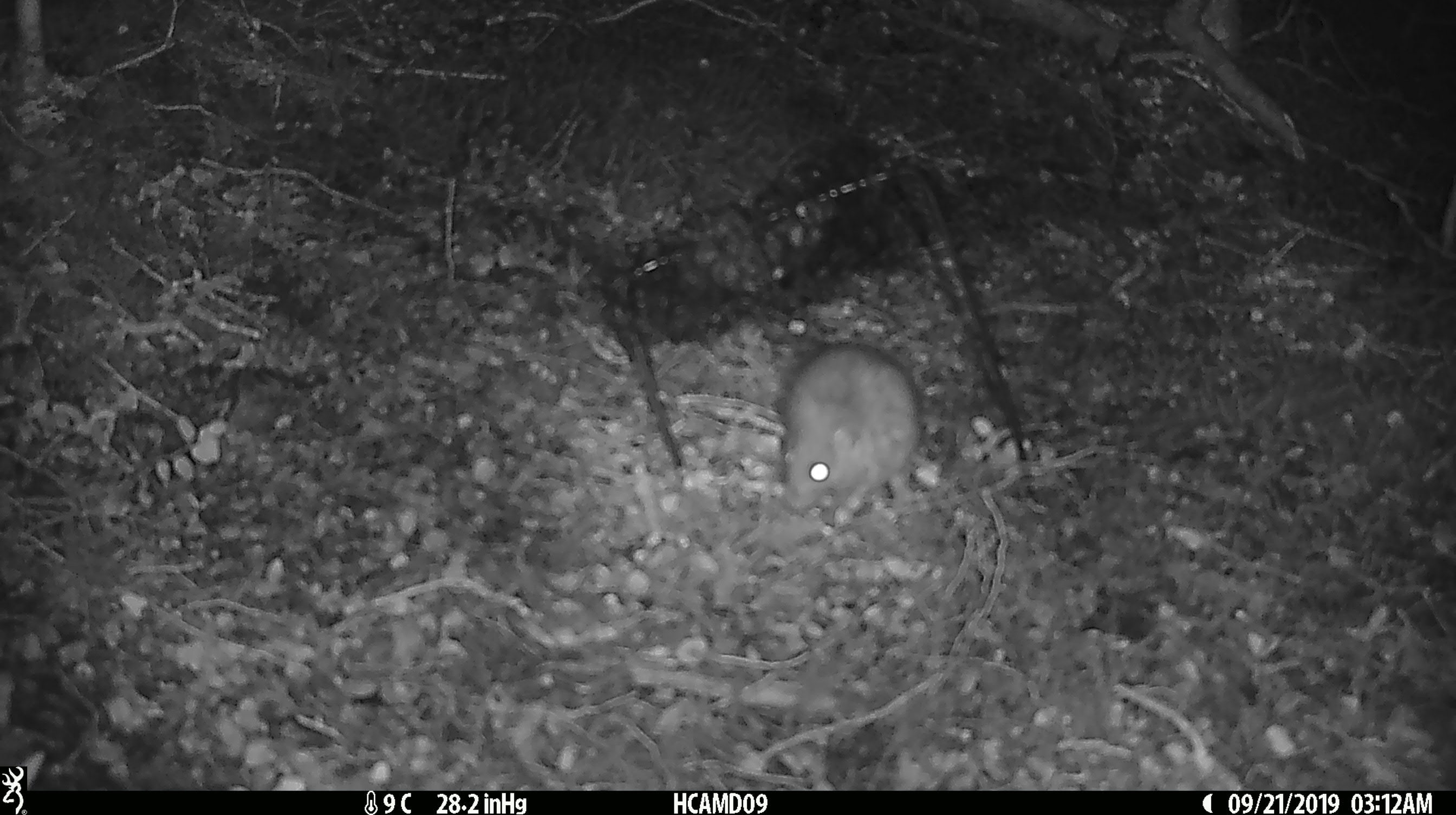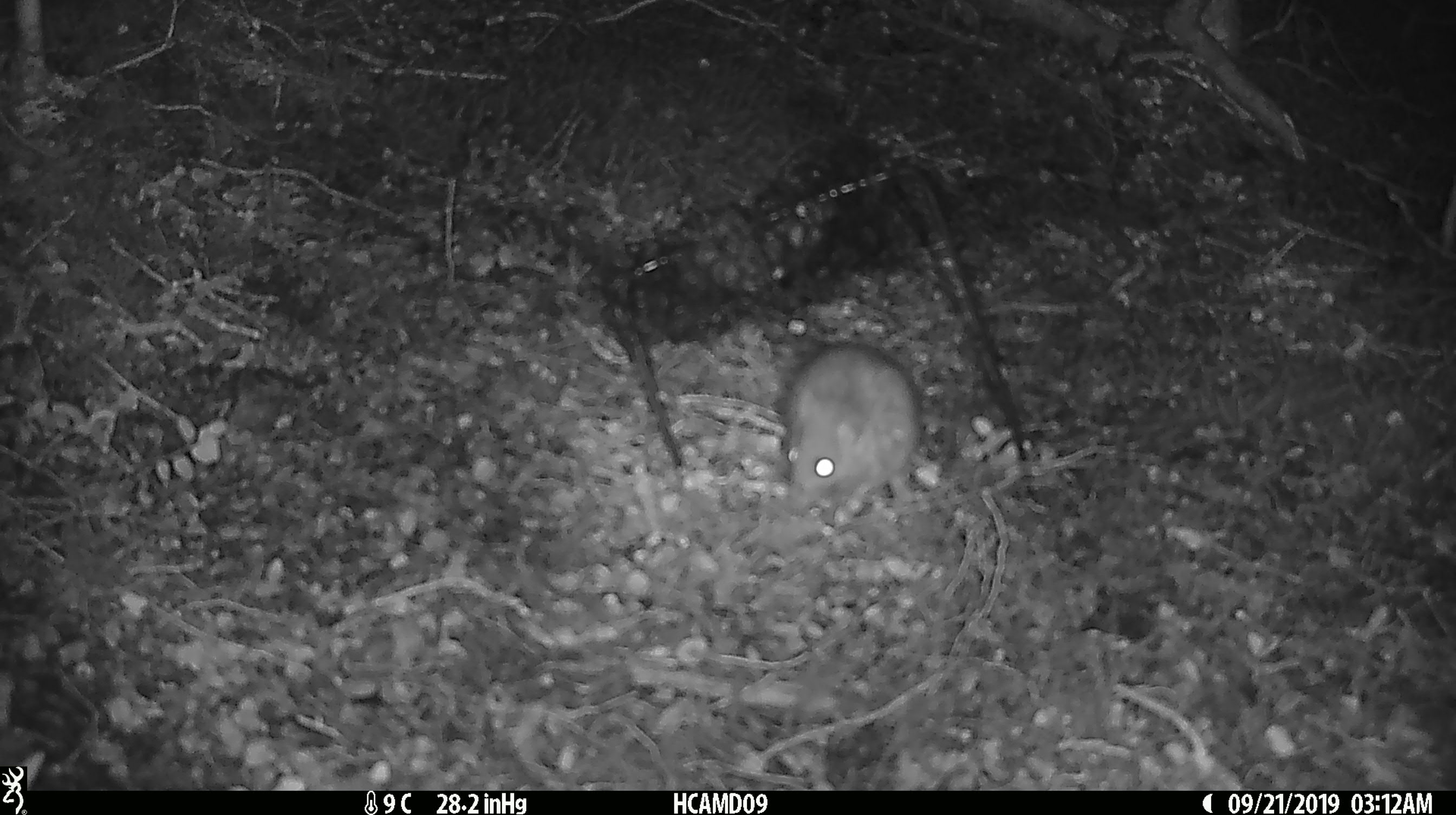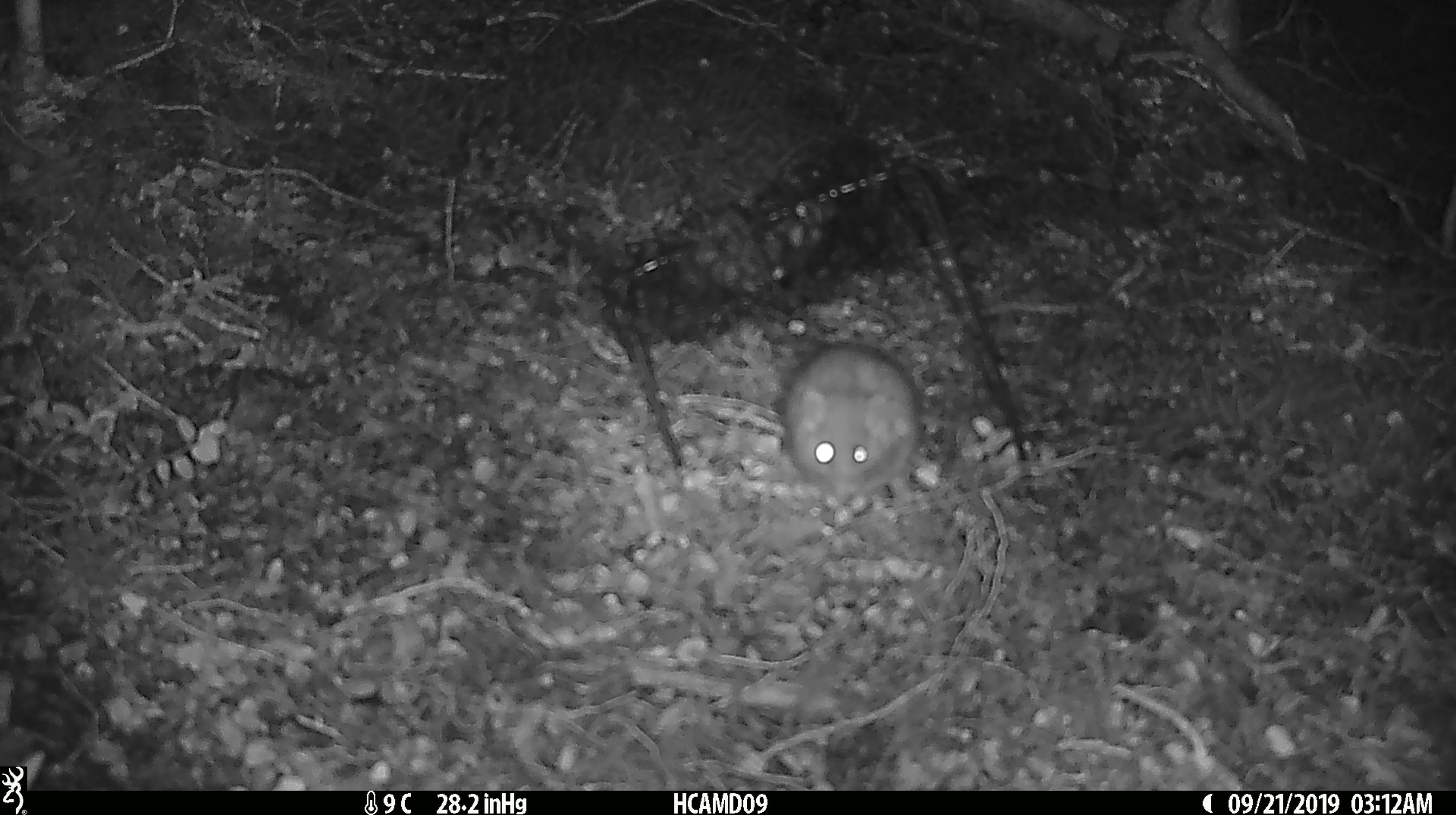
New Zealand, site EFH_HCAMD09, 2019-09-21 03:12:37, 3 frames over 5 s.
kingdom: Animalia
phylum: Chordata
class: Mammalia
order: Rodentia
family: Muridae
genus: Mus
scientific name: Mus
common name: mouse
Mouse (Mus).